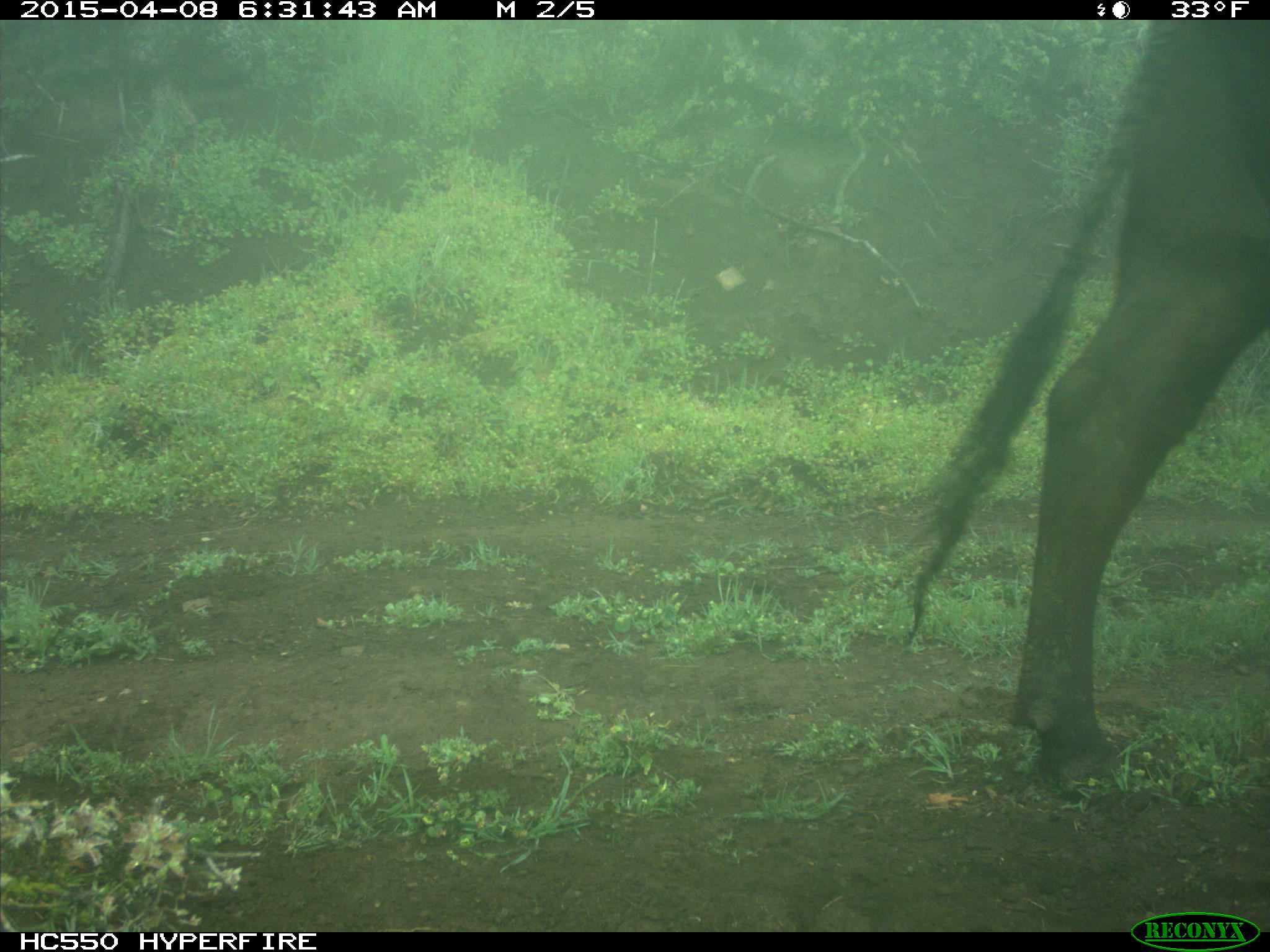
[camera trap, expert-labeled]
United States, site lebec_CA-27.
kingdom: Animalia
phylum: Chordata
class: Mammalia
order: Artiodactyla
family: Bovidae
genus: Bos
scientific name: Bos taurus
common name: domestic cow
Bos taurus (domestic cow).